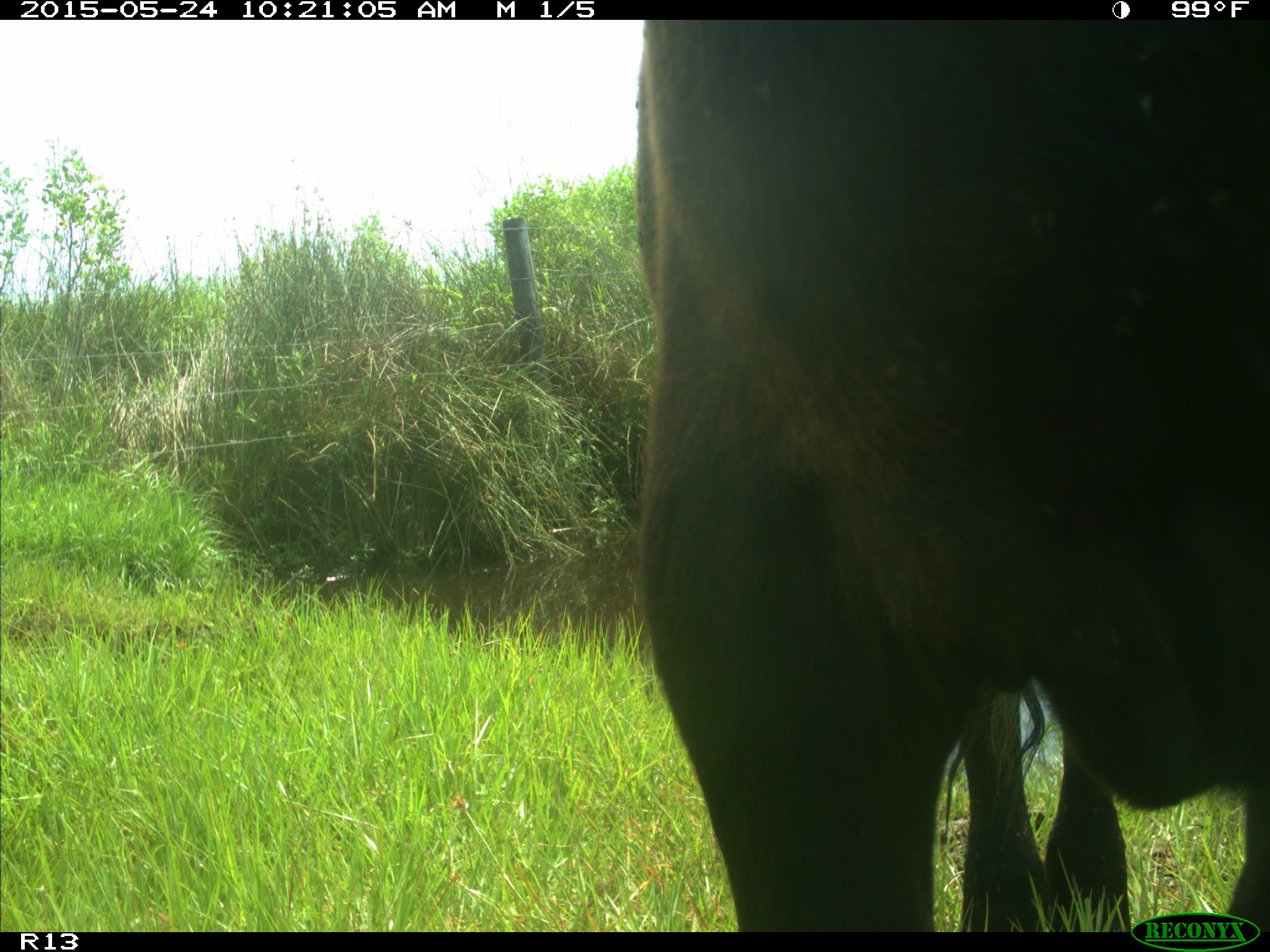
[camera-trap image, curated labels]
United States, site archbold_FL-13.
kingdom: Animalia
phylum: Chordata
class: Mammalia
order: Artiodactyla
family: Bovidae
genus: Bos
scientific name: Bos taurus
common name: domestic cow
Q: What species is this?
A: Bos taurus (domestic cow).